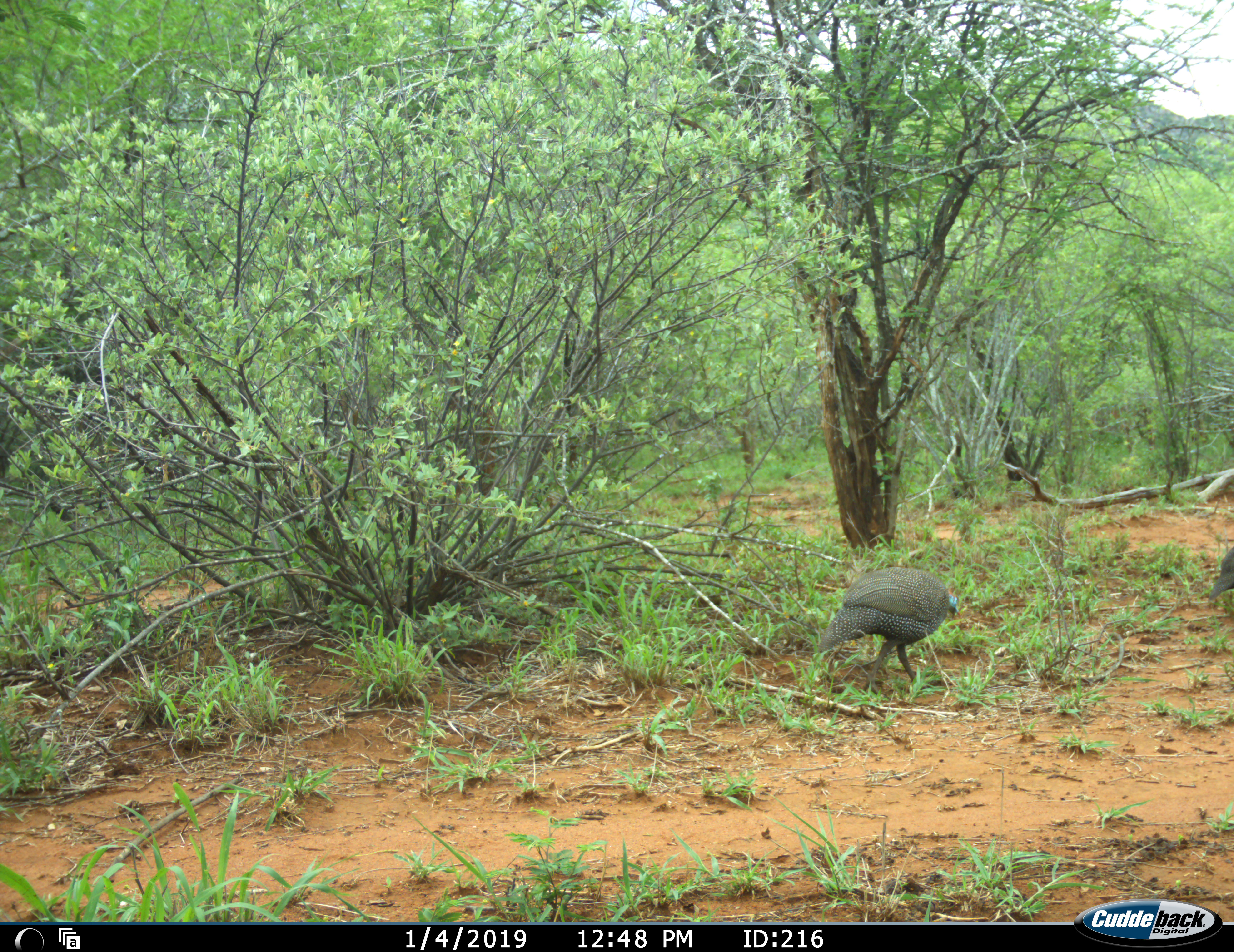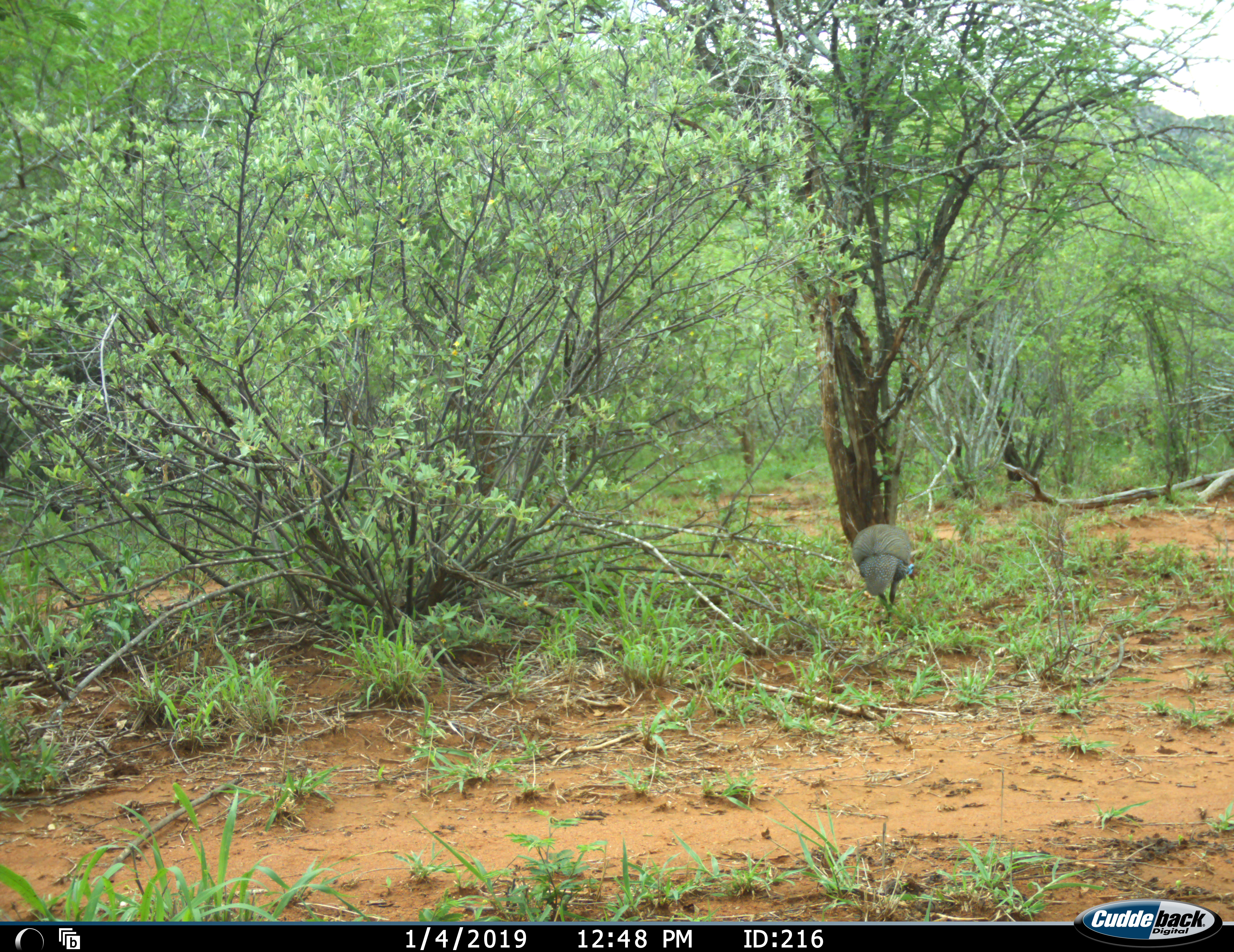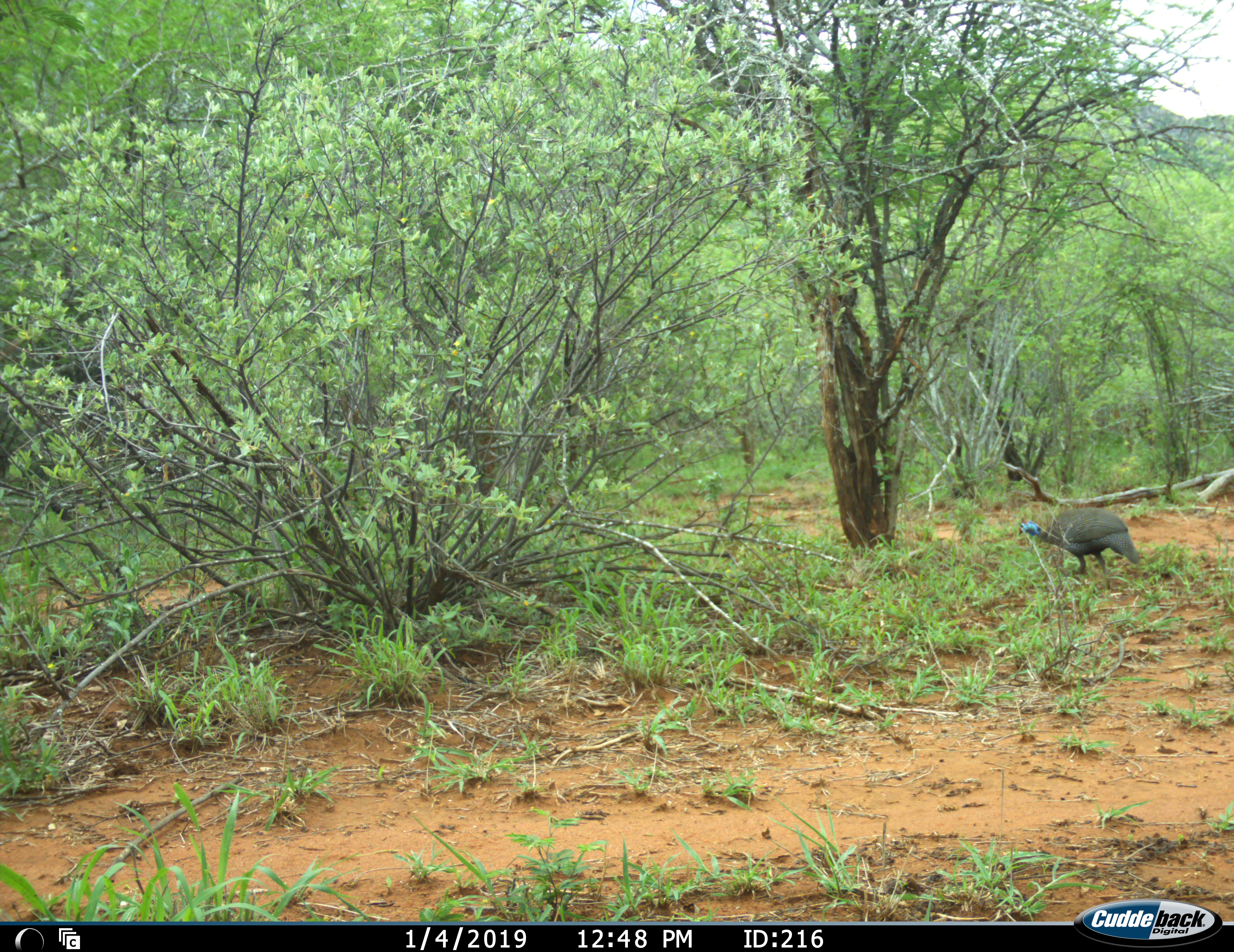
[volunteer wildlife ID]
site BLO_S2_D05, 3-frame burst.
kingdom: Animalia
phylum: Chordata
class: Aves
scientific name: Aves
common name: bird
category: birdother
Birdother (bird) (Aves), count 2. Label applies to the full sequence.